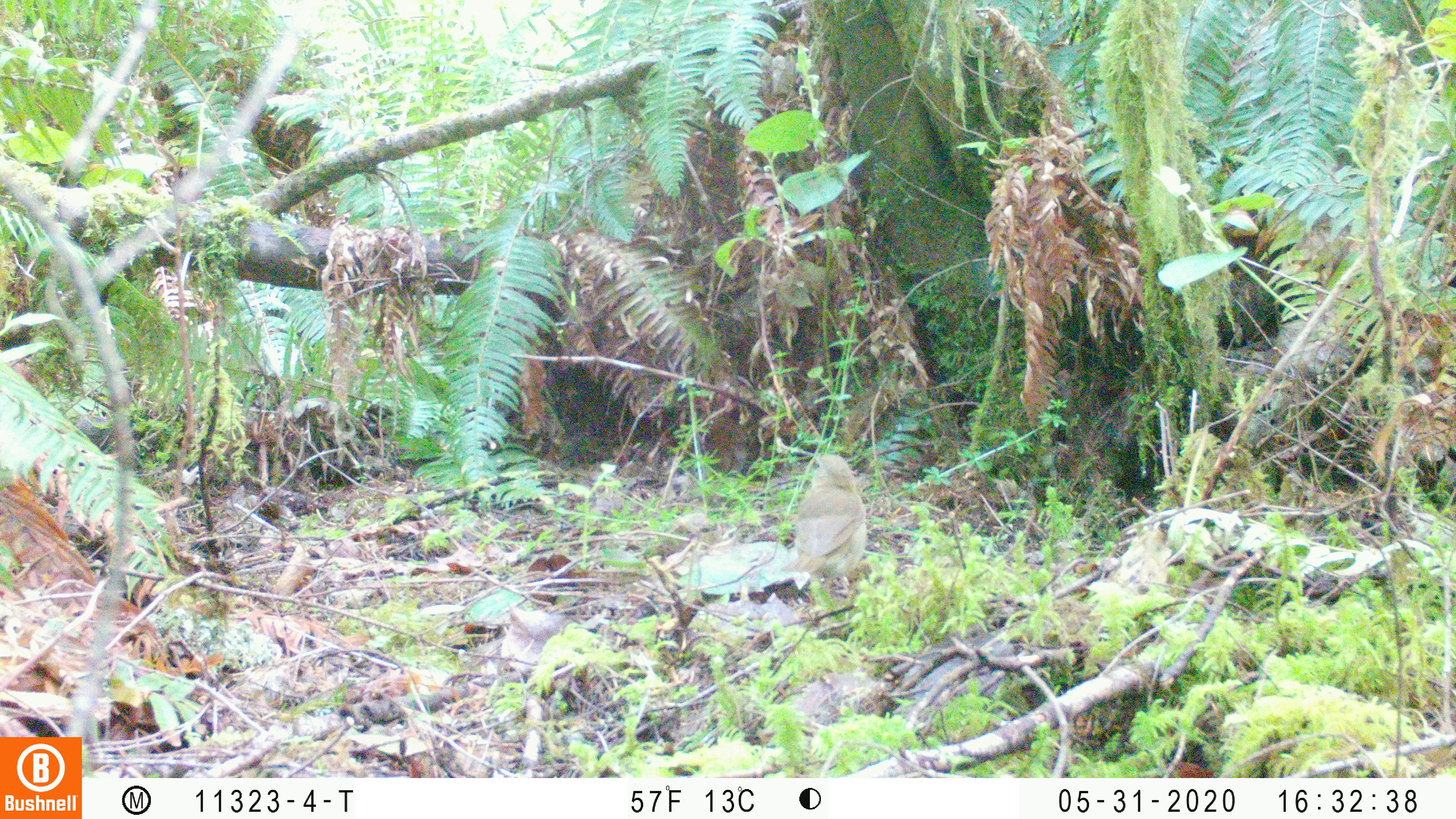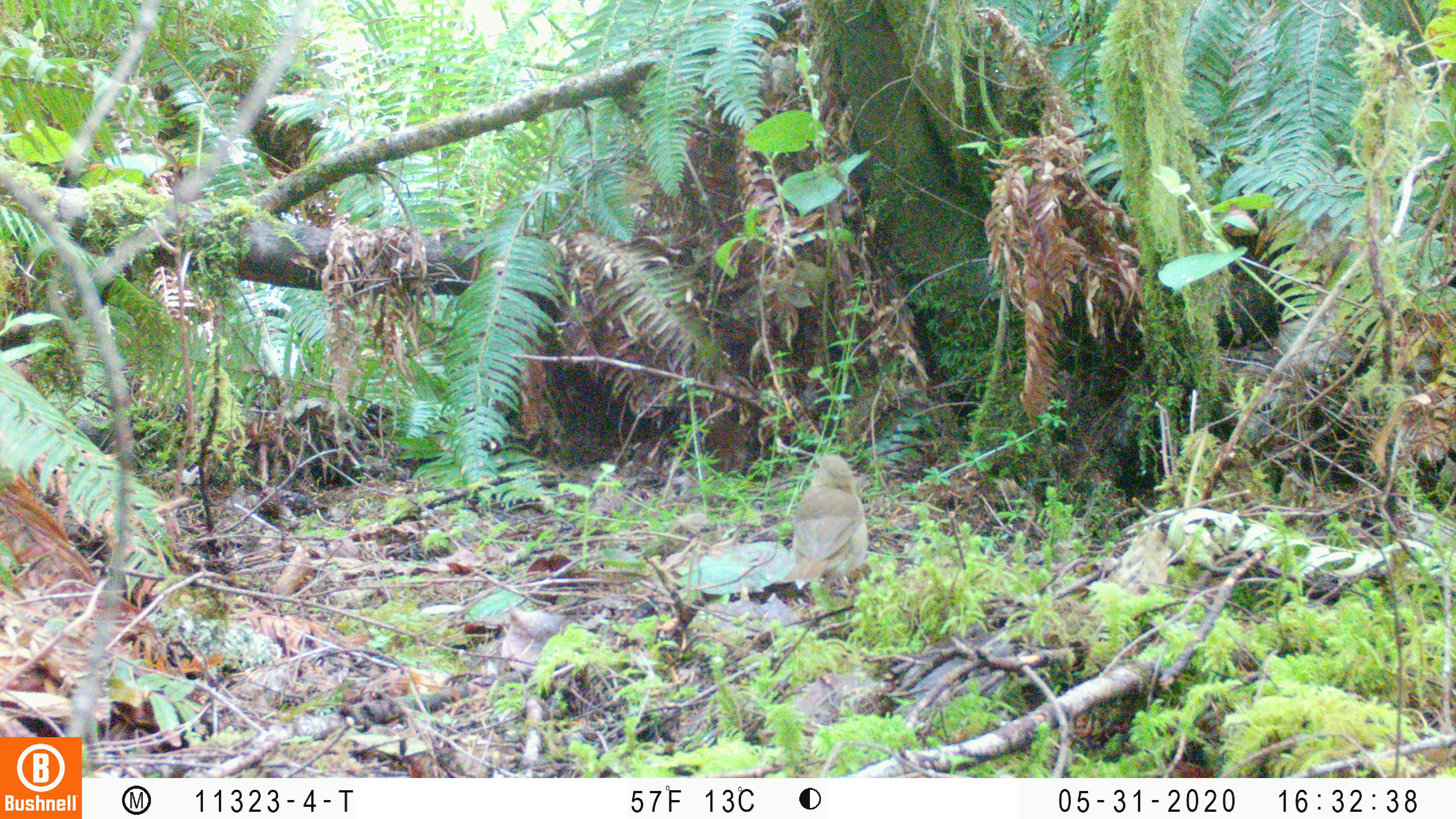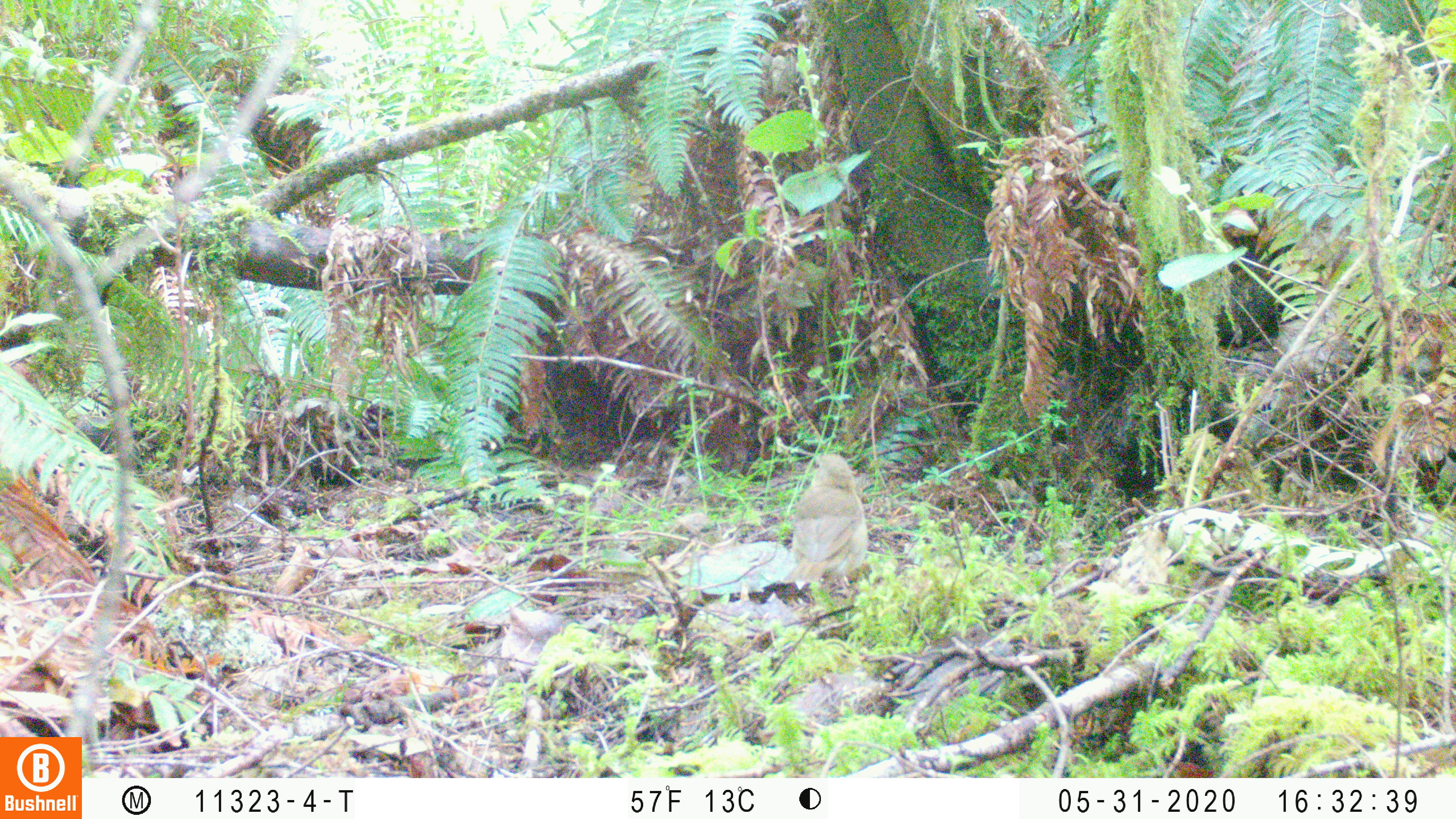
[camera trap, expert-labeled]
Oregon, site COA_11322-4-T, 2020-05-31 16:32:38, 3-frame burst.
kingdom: Animalia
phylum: Chordata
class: Aves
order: Passeriformes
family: Turdidae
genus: Catharus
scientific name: Catharus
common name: brown thrushes and nightingale-thrushes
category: catharus species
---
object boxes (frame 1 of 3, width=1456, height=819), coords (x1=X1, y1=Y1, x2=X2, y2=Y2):
catharus species: (x1=784, y1=449, x2=870, y2=588)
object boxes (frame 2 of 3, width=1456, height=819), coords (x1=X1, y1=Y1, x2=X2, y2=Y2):
catharus species: (x1=784, y1=449, x2=866, y2=596)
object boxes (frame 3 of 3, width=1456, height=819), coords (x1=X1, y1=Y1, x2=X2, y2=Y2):
catharus species: (x1=782, y1=449, x2=871, y2=591)